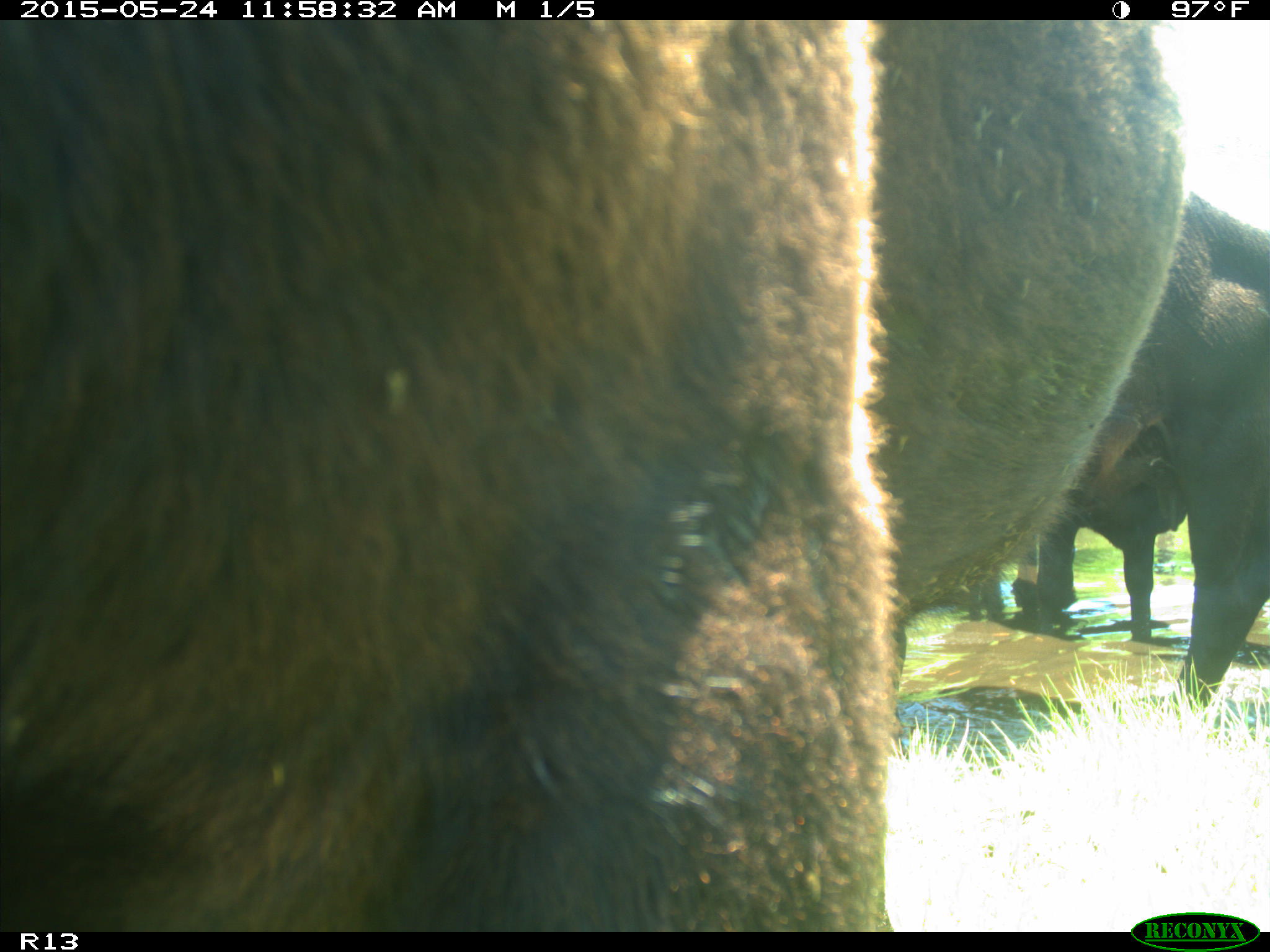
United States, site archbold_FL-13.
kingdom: Animalia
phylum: Chordata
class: Mammalia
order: Artiodactyla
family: Bovidae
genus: Bos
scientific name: Bos taurus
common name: domestic cow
Bos taurus (domestic cow).